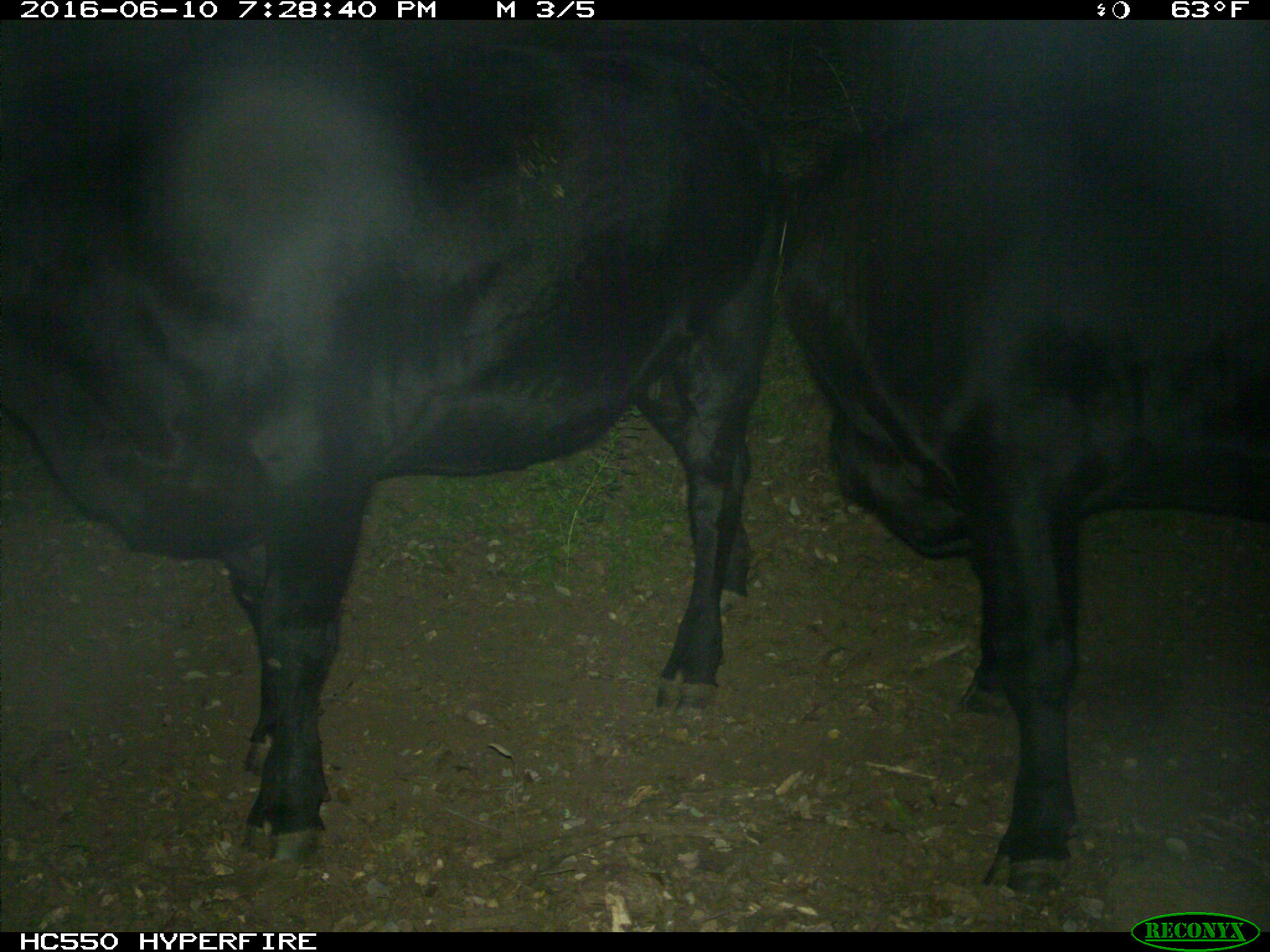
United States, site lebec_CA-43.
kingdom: Animalia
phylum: Chordata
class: Mammalia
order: Artiodactyla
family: Bovidae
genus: Bos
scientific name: Bos taurus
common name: domestic cow